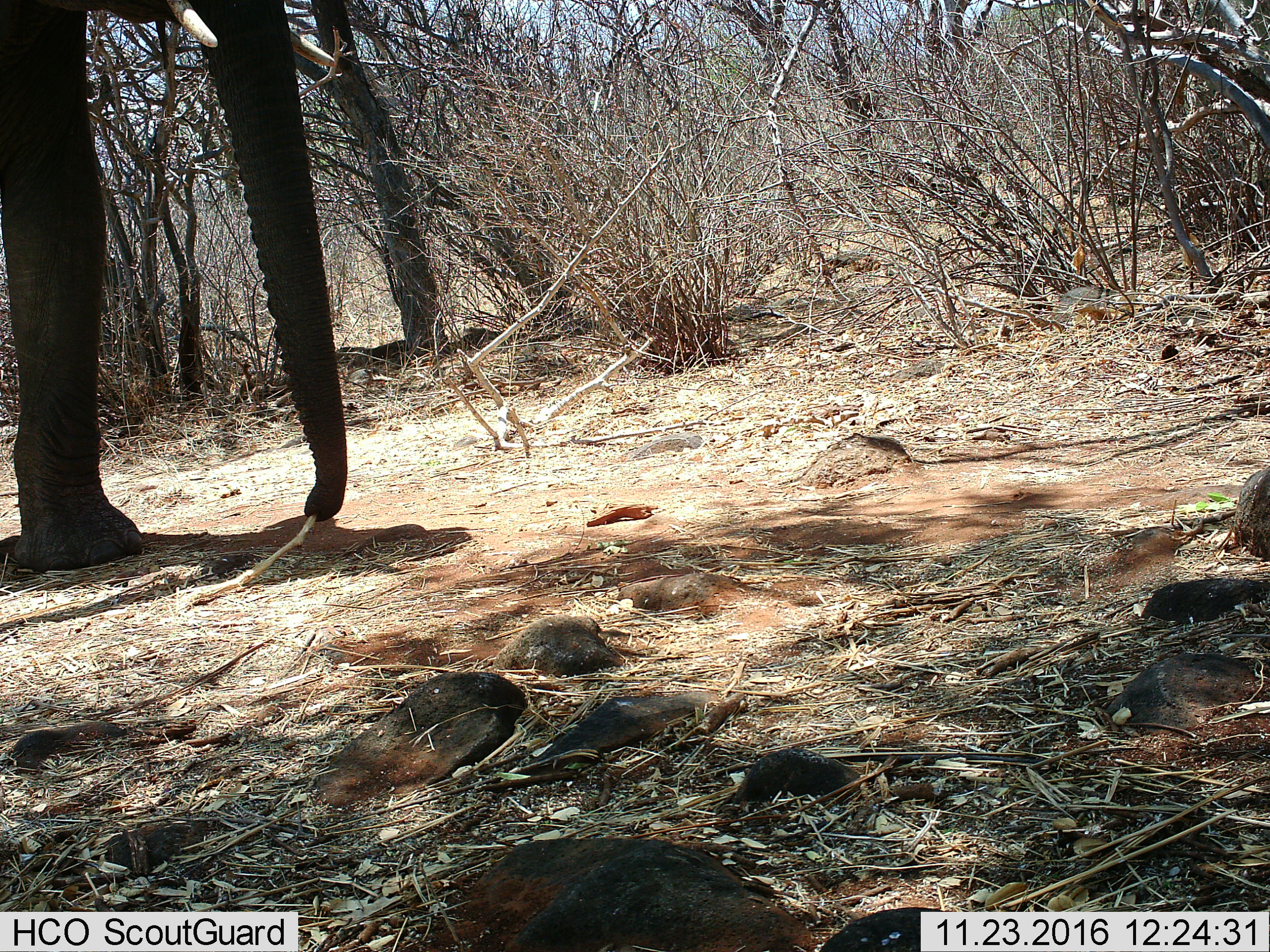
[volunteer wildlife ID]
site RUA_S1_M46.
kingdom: Animalia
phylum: Chordata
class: Mammalia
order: Proboscidea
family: Elephantidae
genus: Loxodonta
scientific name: Loxodonta africana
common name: african bush elephant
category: elephant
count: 1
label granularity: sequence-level